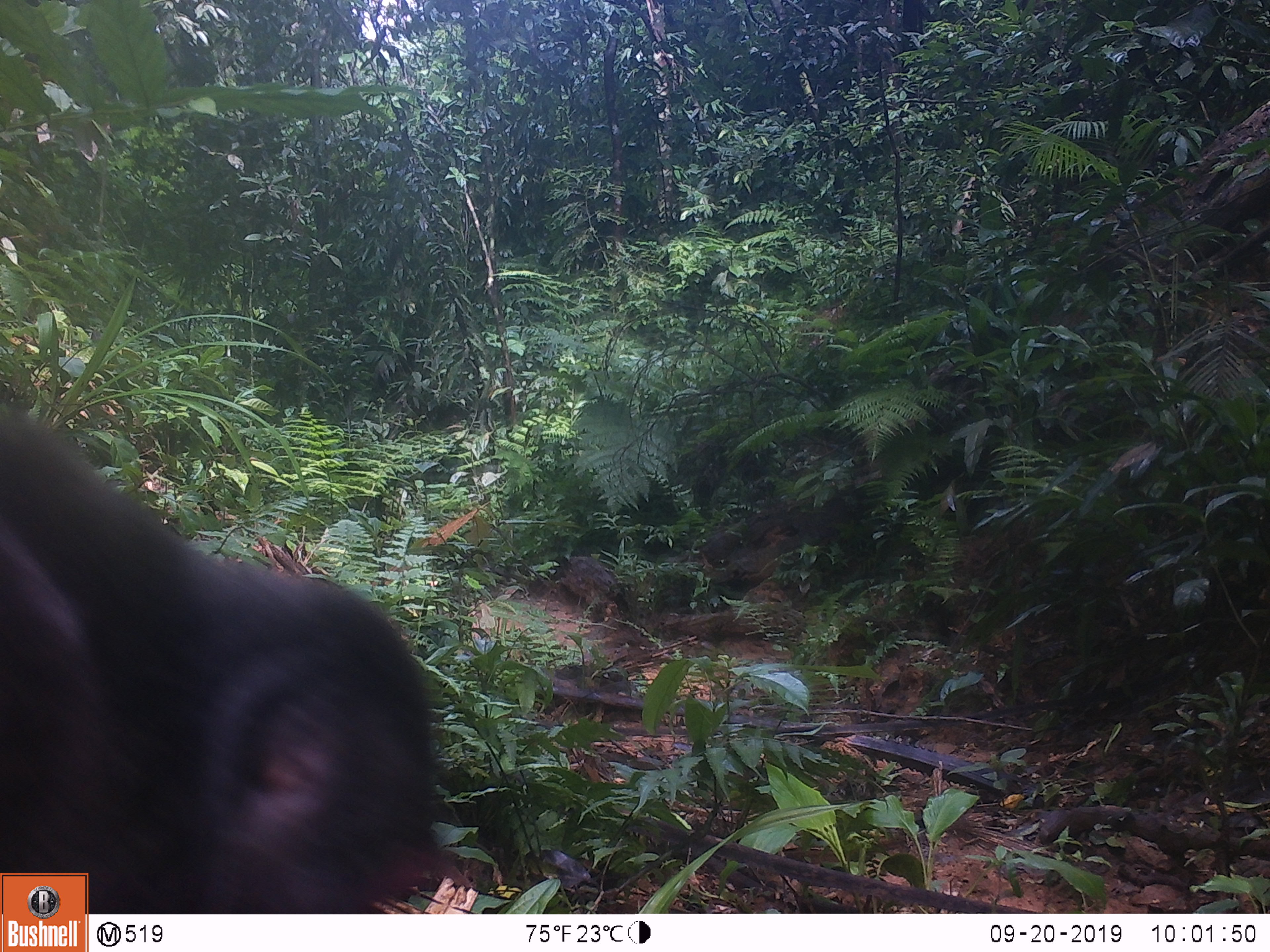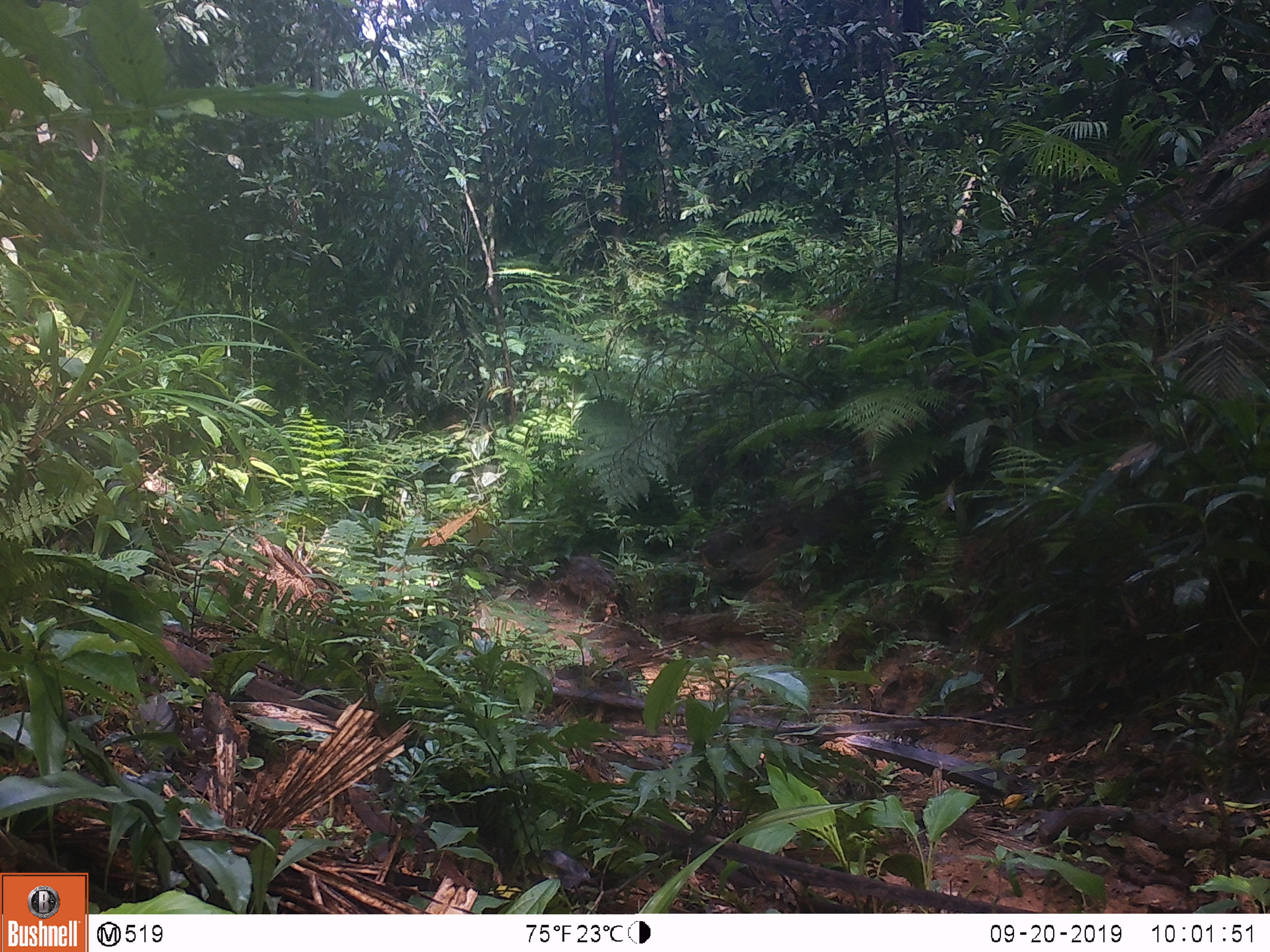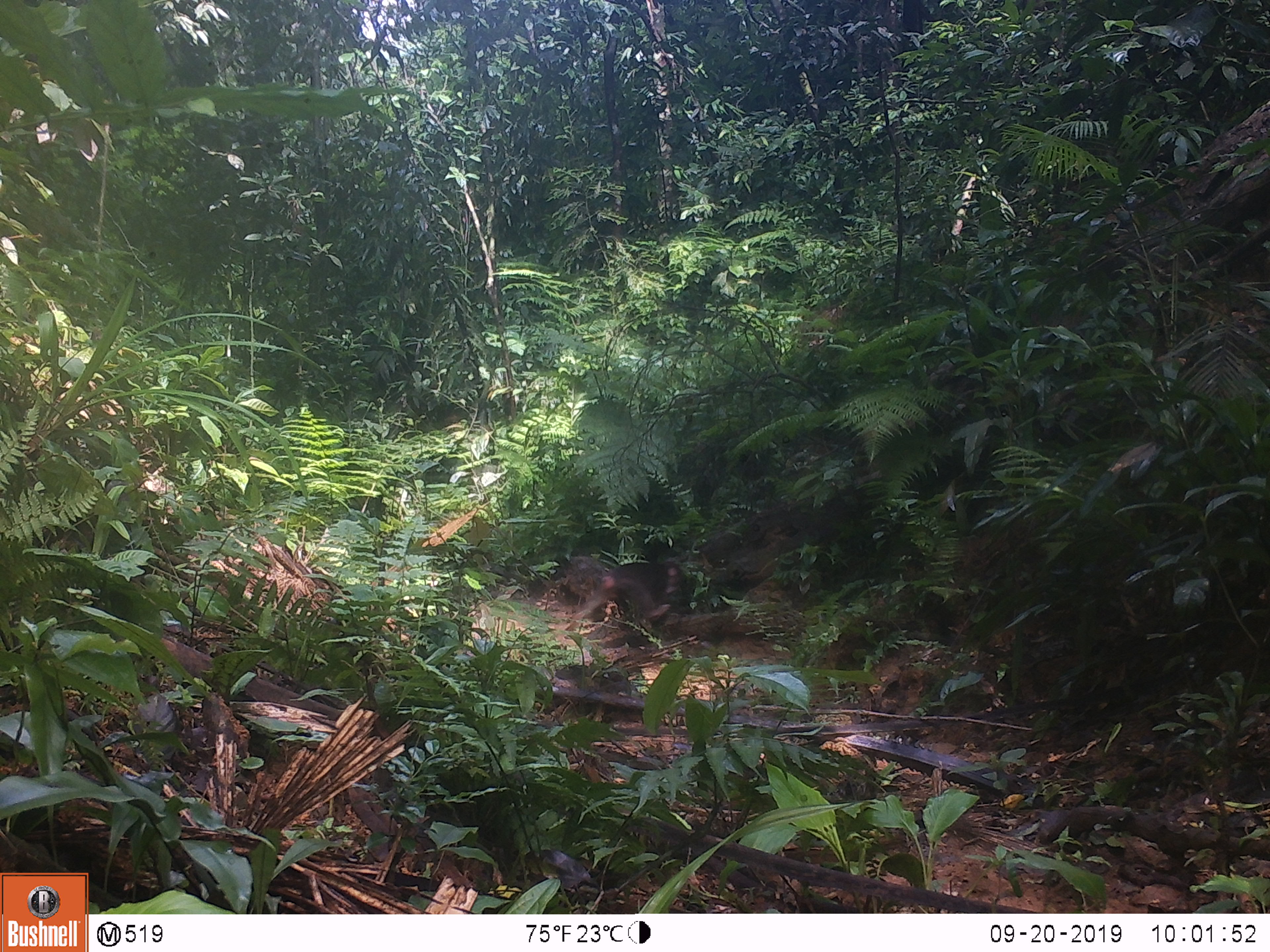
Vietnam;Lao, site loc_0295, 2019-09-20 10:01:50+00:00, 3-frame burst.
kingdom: Animalia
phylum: Chordata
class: Mammalia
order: Primates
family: Cercopithecidae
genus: Macaca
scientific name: Macaca arctoides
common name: stump-tailed macaque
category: stump tailed macaque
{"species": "stump tailed macaque (stump-tailed macaque) (Macaca arctoides)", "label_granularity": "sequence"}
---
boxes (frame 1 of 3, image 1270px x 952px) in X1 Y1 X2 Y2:
stump tailed macaque: 0 394 468 911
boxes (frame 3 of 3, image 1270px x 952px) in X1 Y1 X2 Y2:
stump tailed macaque: 567 560 682 627